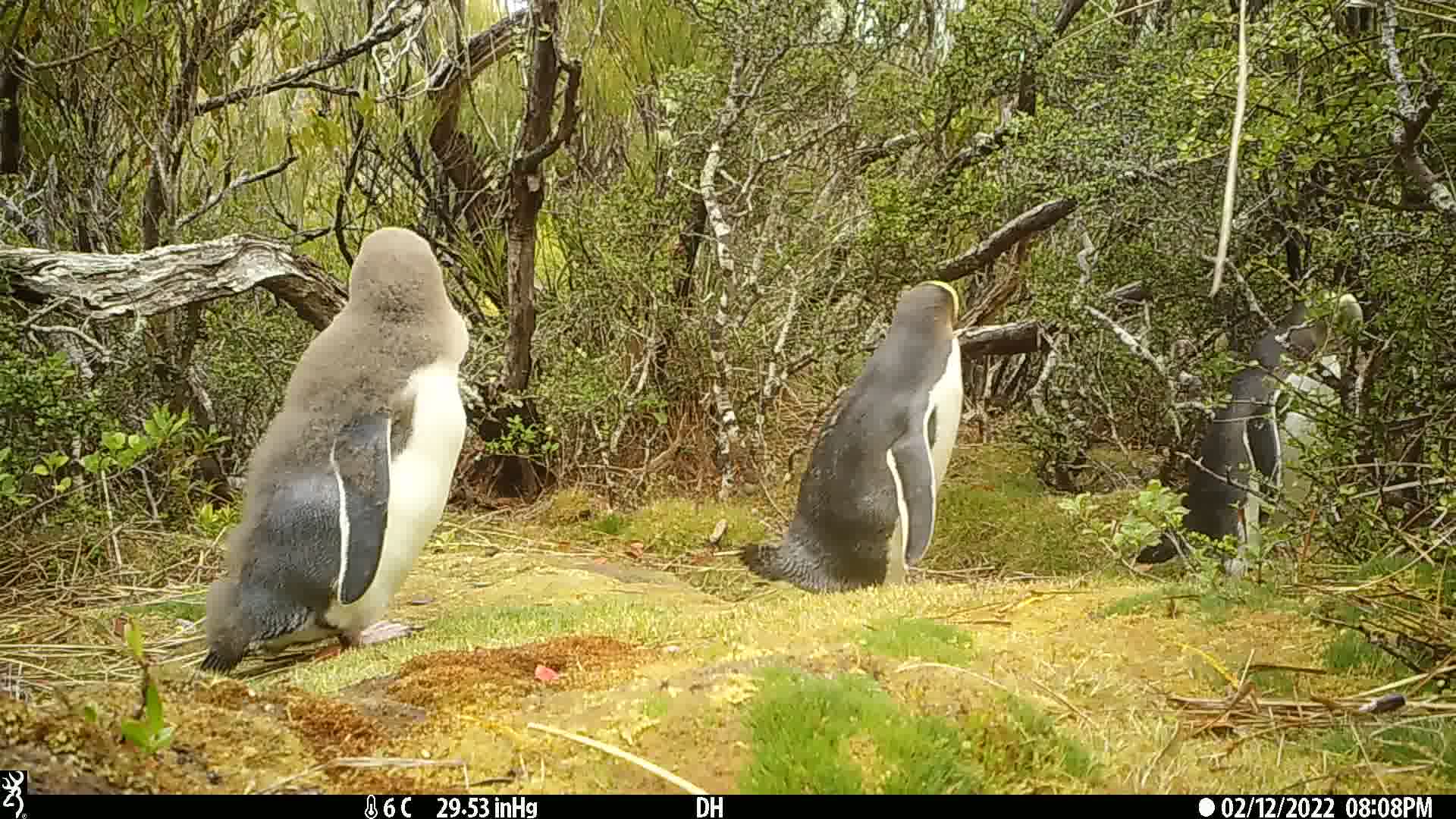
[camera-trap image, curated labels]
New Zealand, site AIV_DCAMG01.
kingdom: Animalia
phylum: Chordata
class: Aves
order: Sphenisciformes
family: Spheniscidae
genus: Megadyptes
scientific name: Megadyptes antipodes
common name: yellow-eyed penguin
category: yellow eyed penguin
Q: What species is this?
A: Yellow eyed penguin (yellow-eyed penguin) (Megadyptes antipodes).